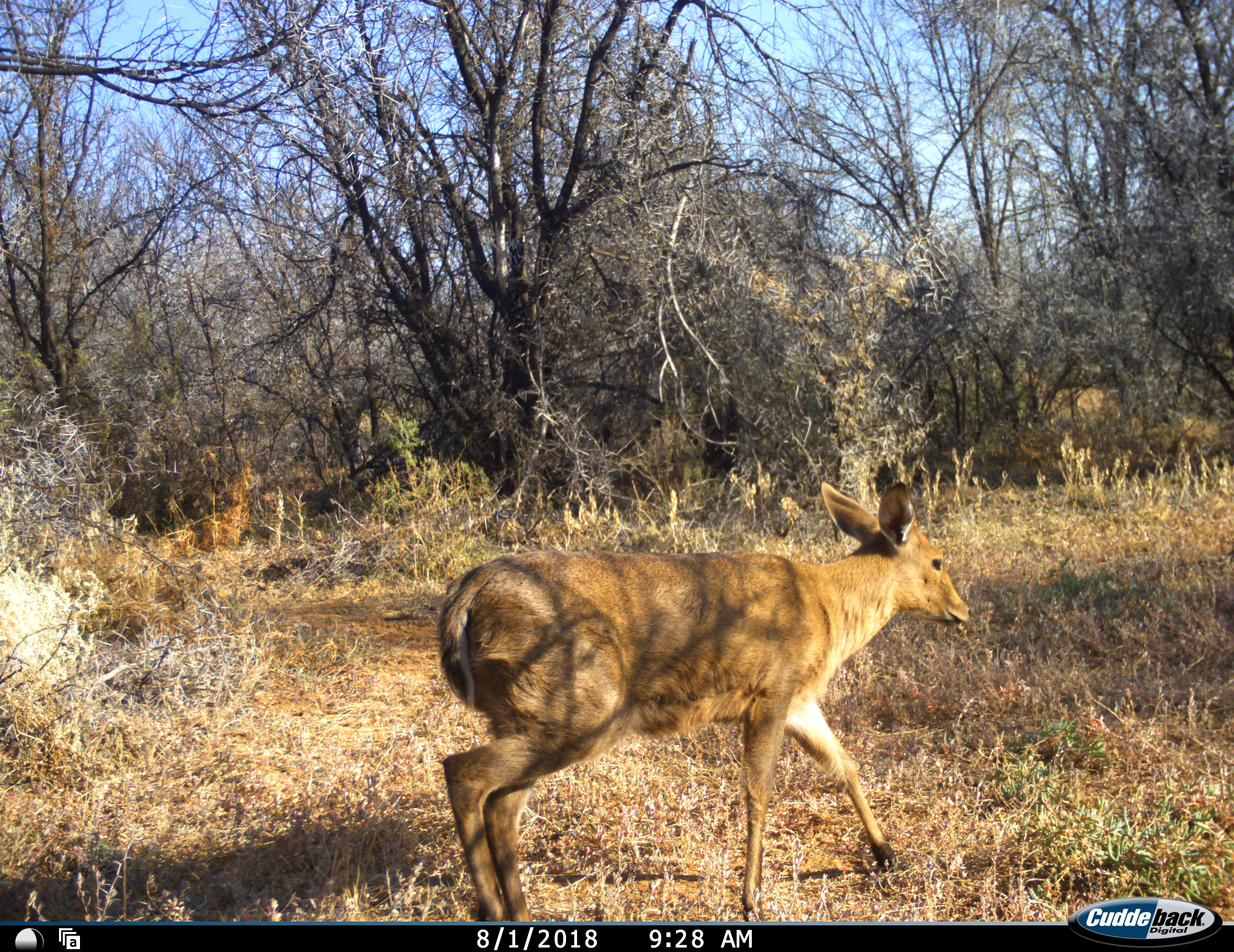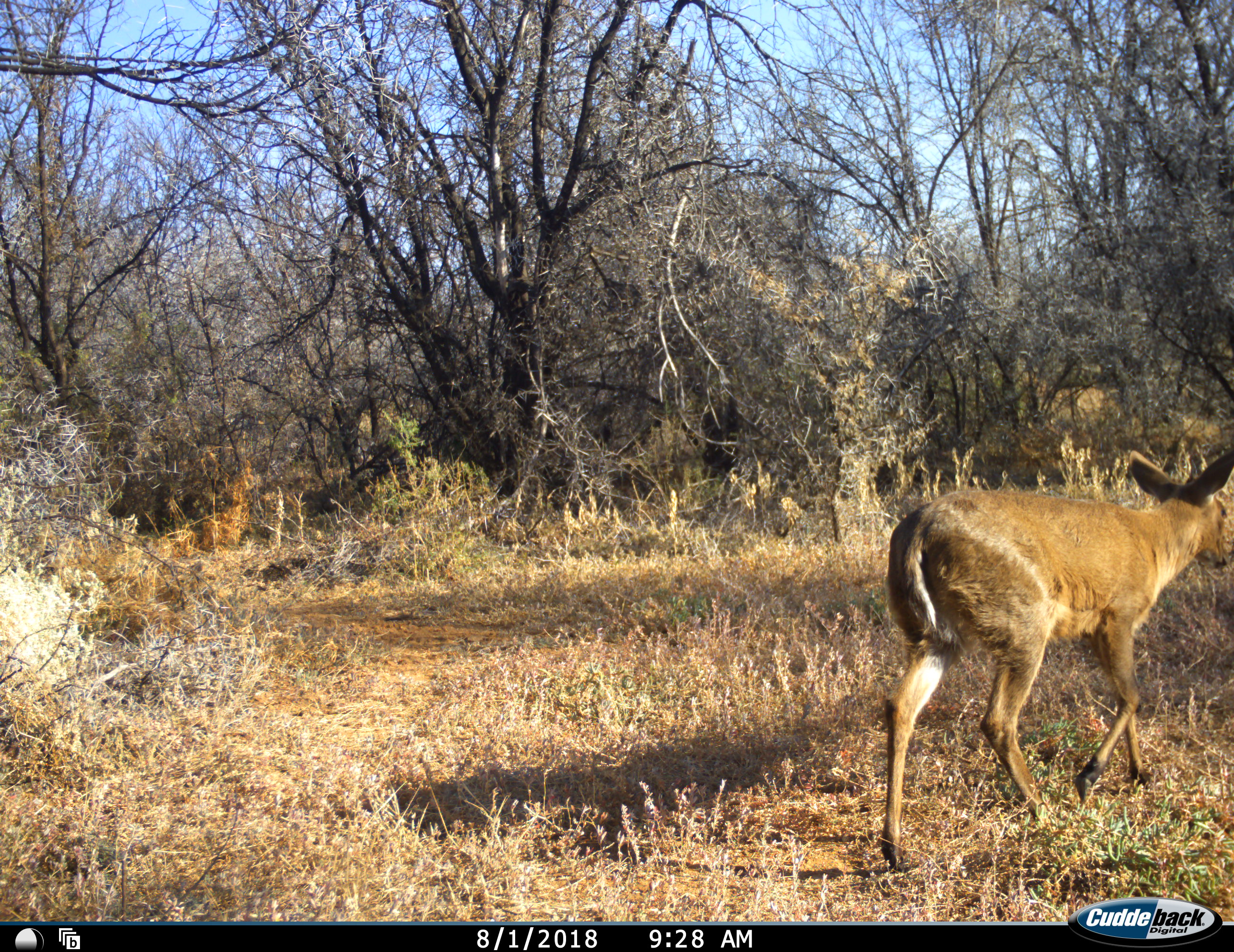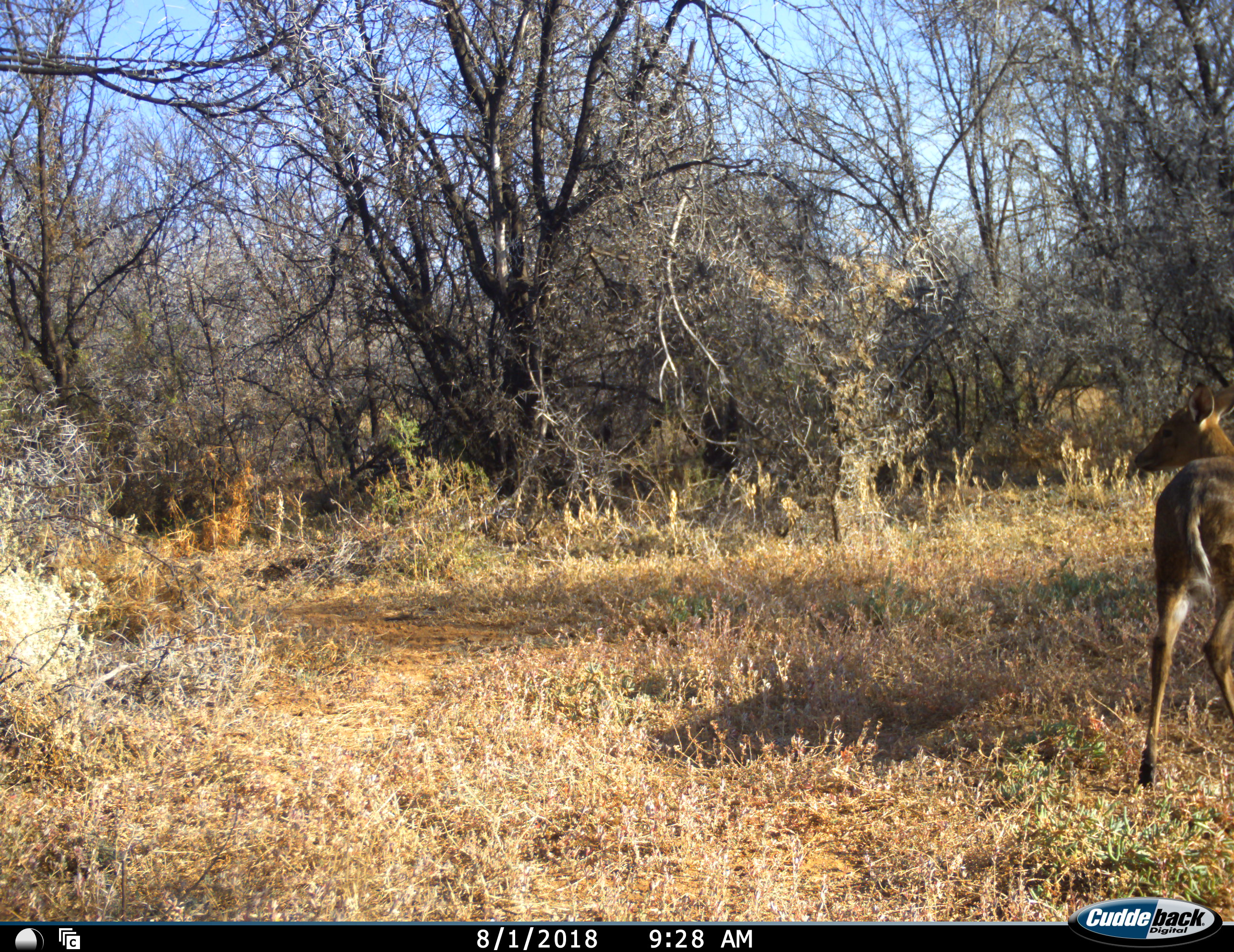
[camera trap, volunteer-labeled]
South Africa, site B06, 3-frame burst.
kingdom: Animalia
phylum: Chordata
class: Mammalia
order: Artiodactyla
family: Bovidae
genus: Sylvicapra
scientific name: Sylvicapra grimmia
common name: common grey duiker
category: duikercommongrey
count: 1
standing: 0%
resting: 0%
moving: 100%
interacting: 0%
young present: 0%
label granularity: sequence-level